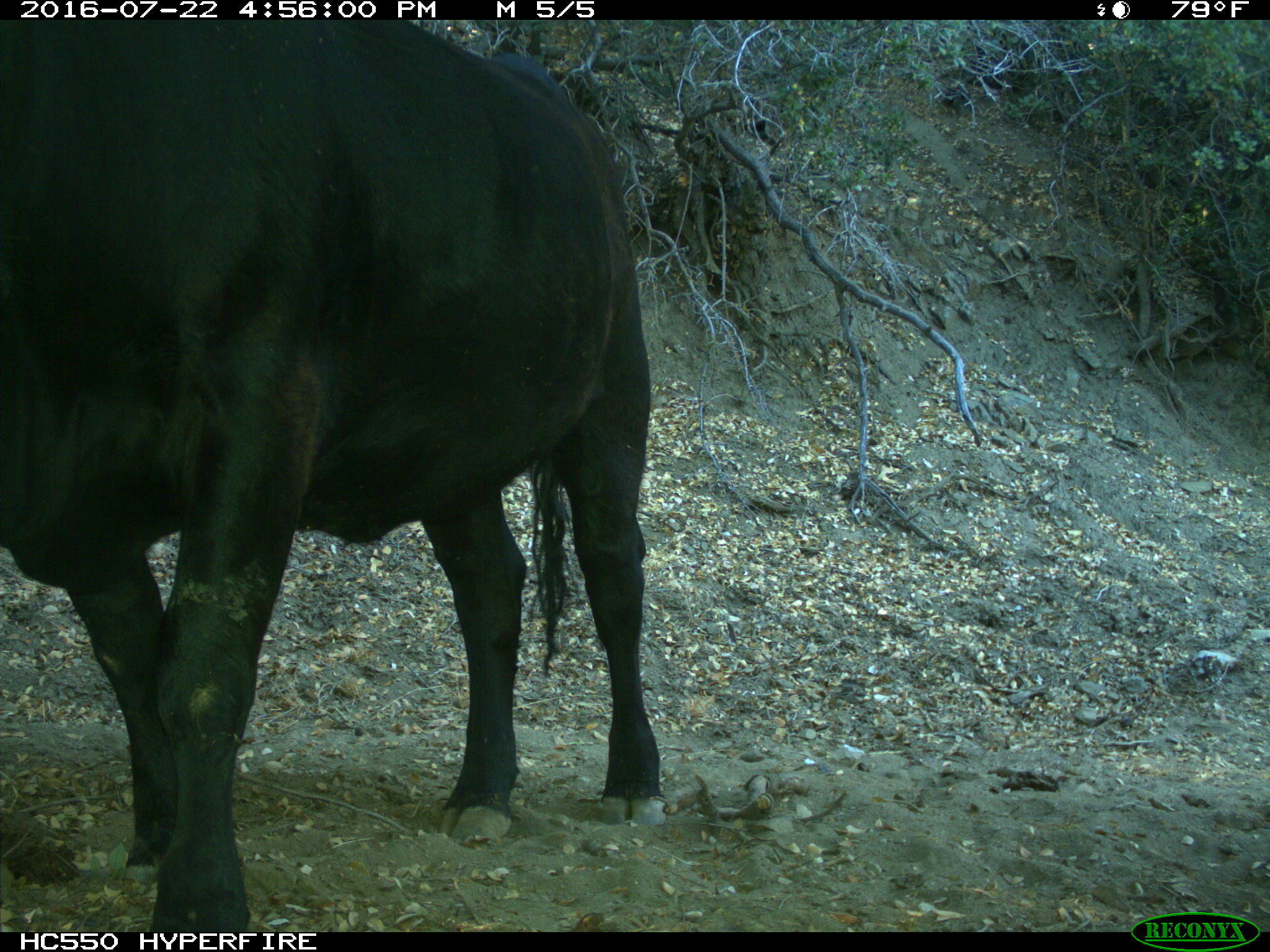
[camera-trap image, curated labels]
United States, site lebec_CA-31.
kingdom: Animalia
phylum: Chordata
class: Mammalia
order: Artiodactyla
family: Bovidae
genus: Bos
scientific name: Bos taurus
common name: domestic cow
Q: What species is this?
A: Bos taurus (domestic cow).